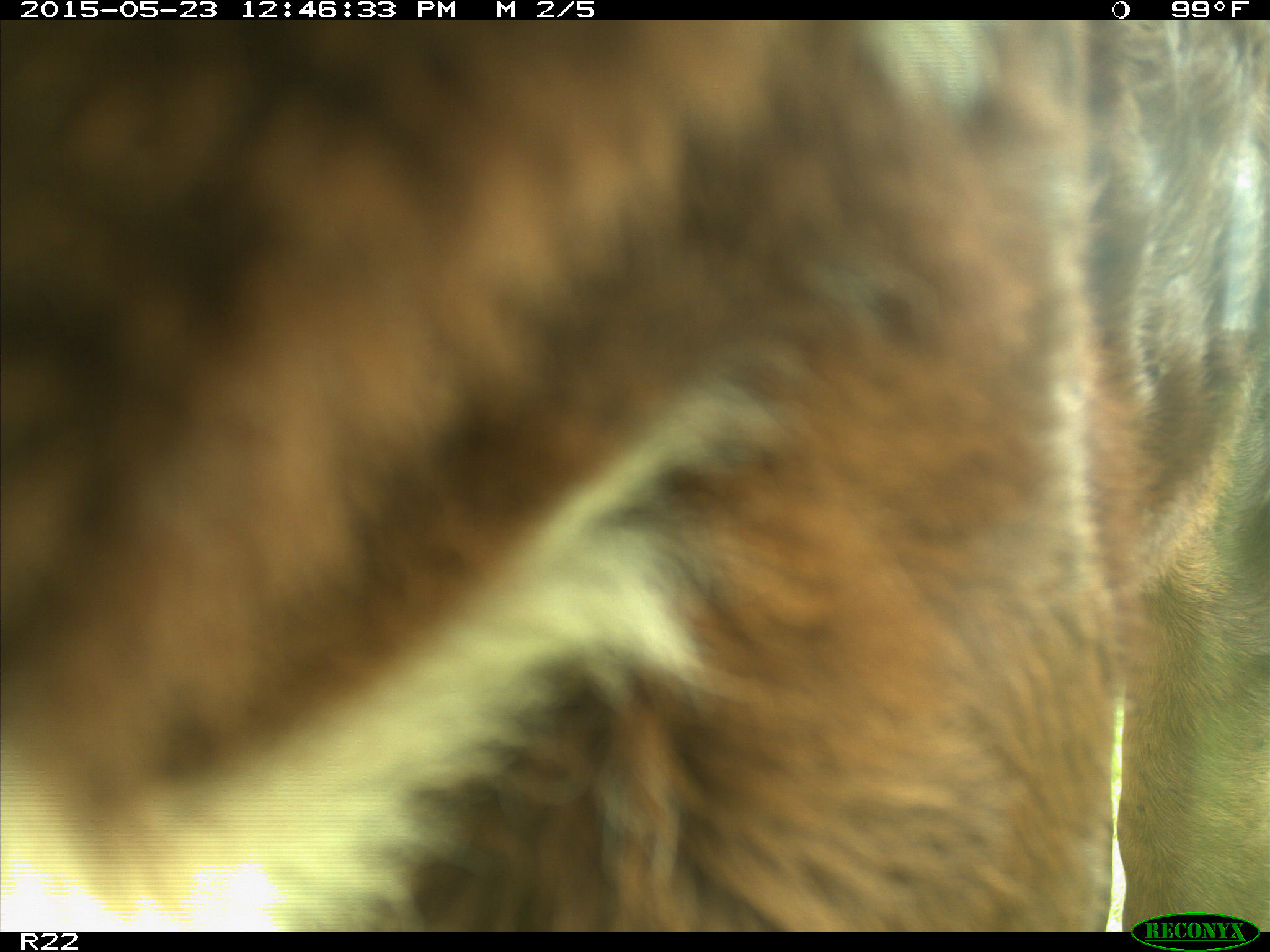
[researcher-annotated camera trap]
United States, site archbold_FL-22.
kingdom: Animalia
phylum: Chordata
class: Mammalia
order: Artiodactyla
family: Bovidae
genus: Bos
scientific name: Bos taurus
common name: domestic cow